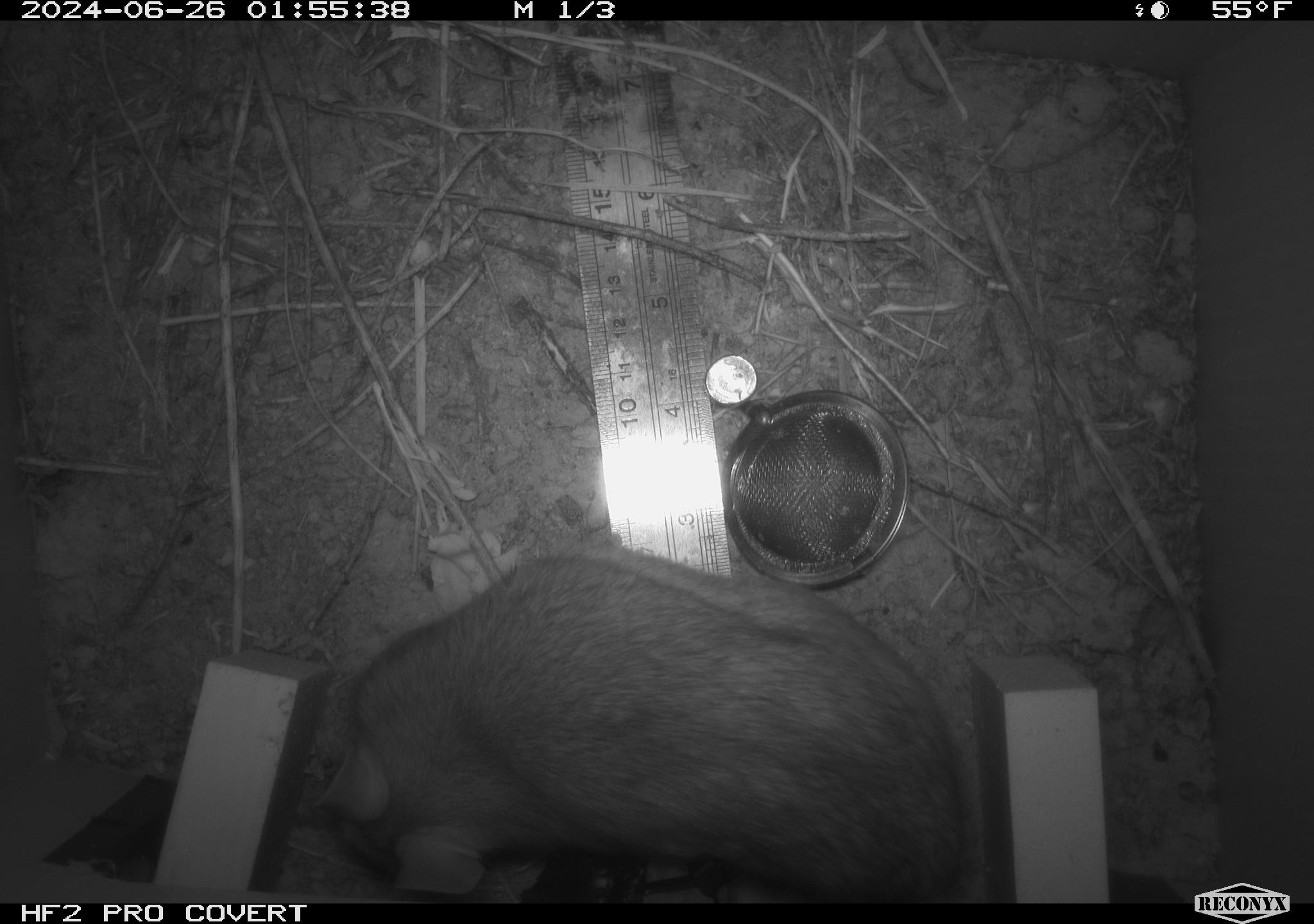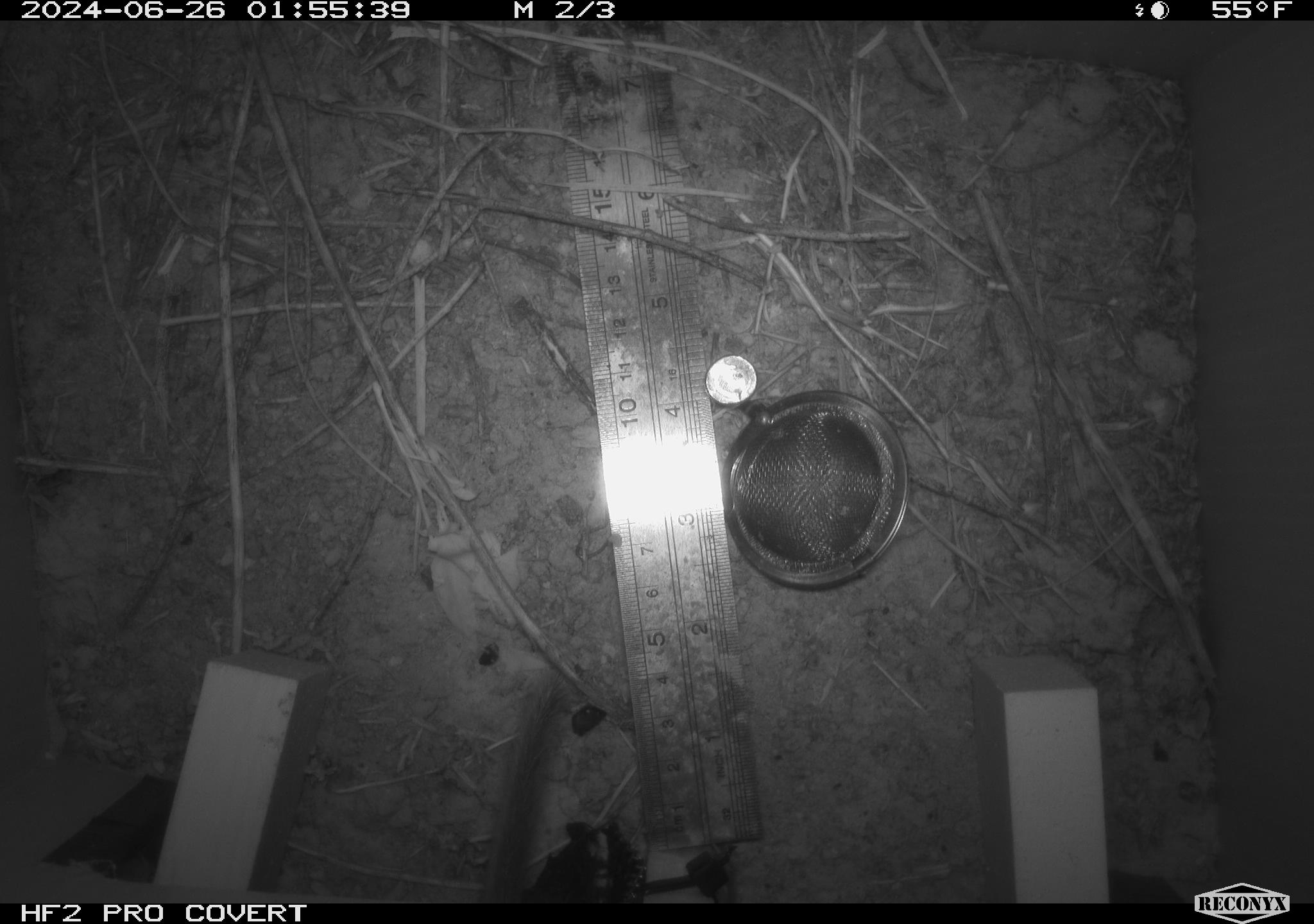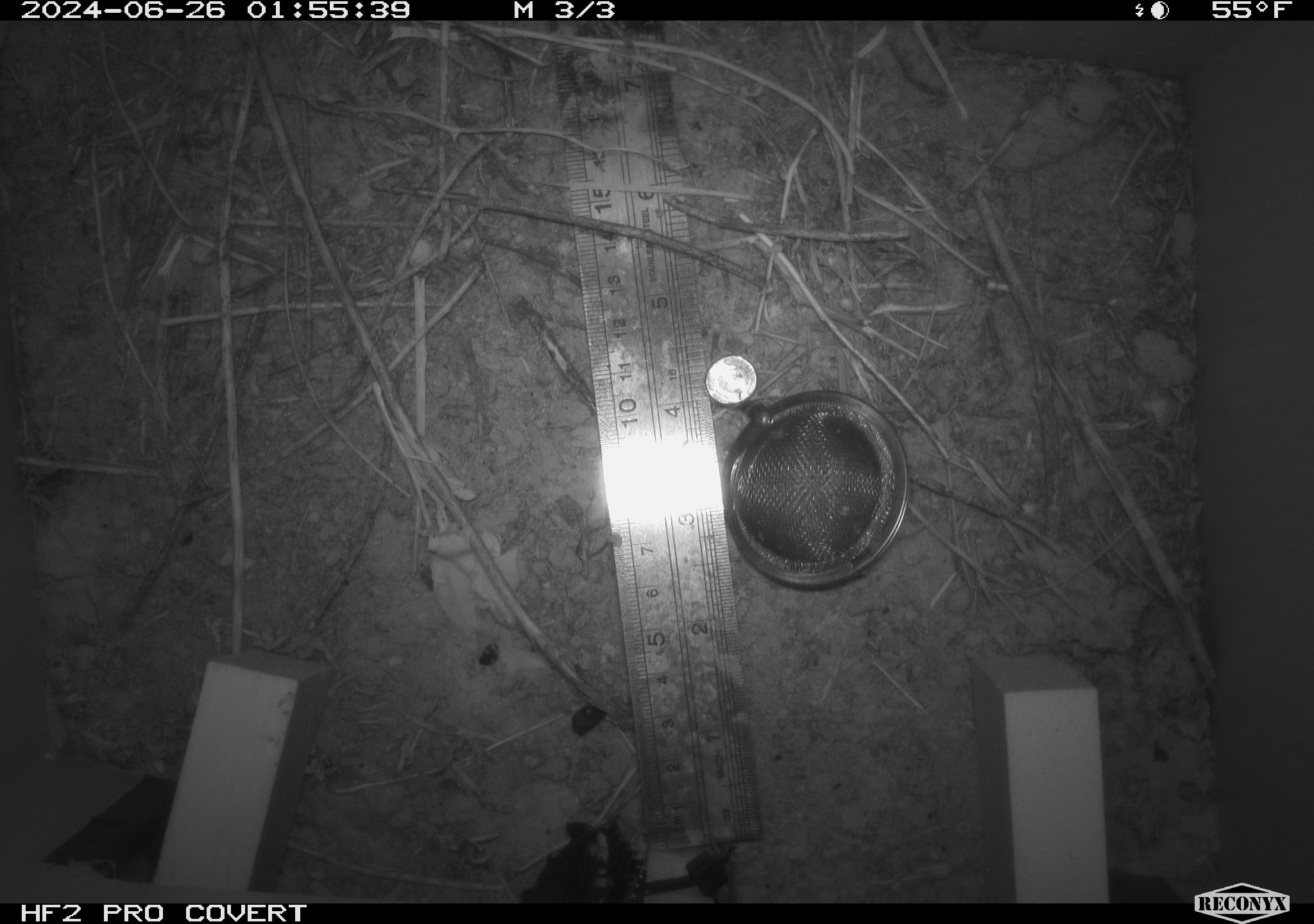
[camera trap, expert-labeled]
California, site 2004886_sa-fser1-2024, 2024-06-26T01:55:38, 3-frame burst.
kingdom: Animalia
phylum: Chordata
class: Mammalia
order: Rodentia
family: Cricetidae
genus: Neotoma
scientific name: Neotoma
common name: pack rat or woodrat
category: neotoma species